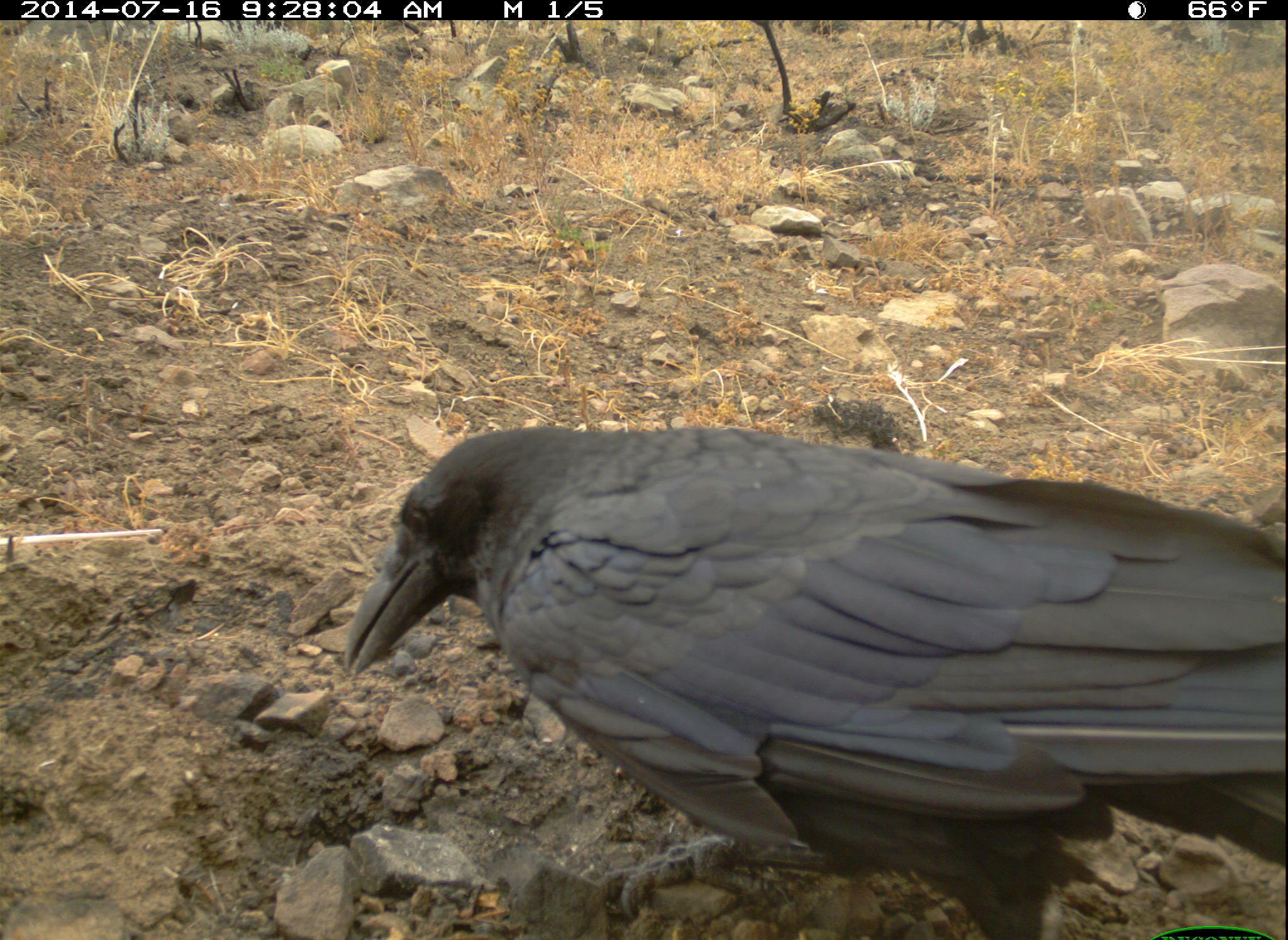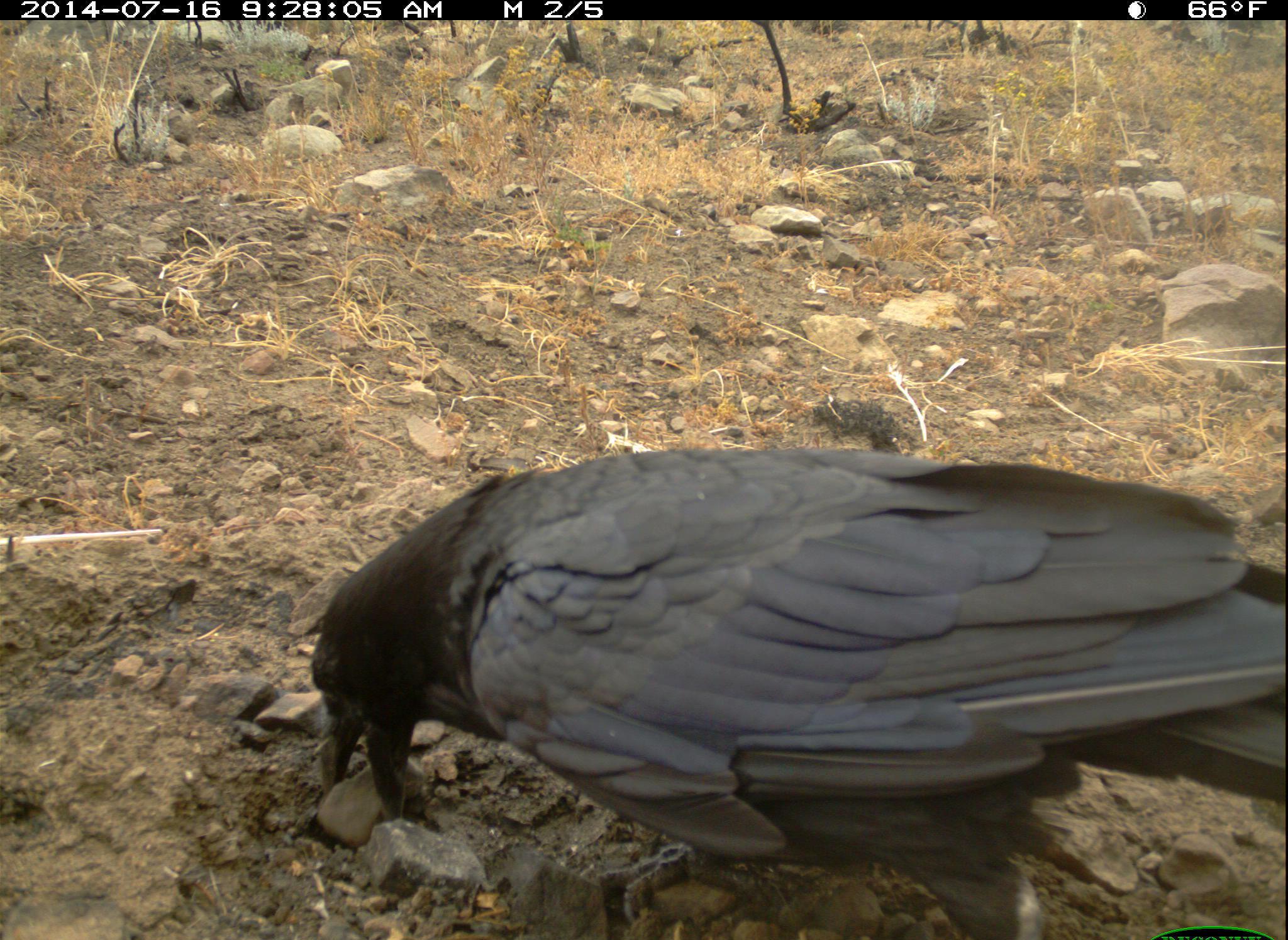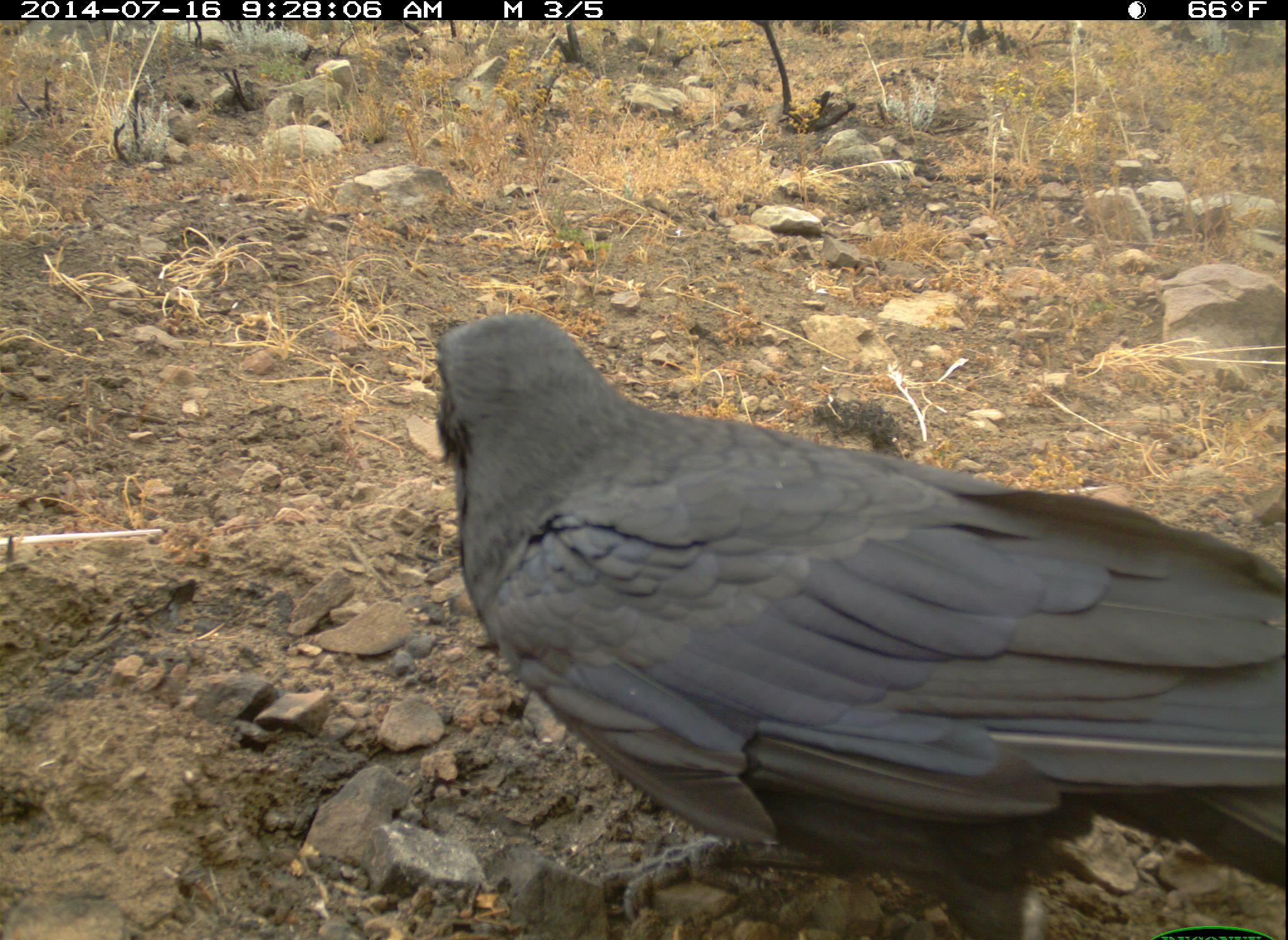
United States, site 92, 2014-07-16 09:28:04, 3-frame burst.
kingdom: Animalia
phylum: Chordata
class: Aves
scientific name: Aves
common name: bird